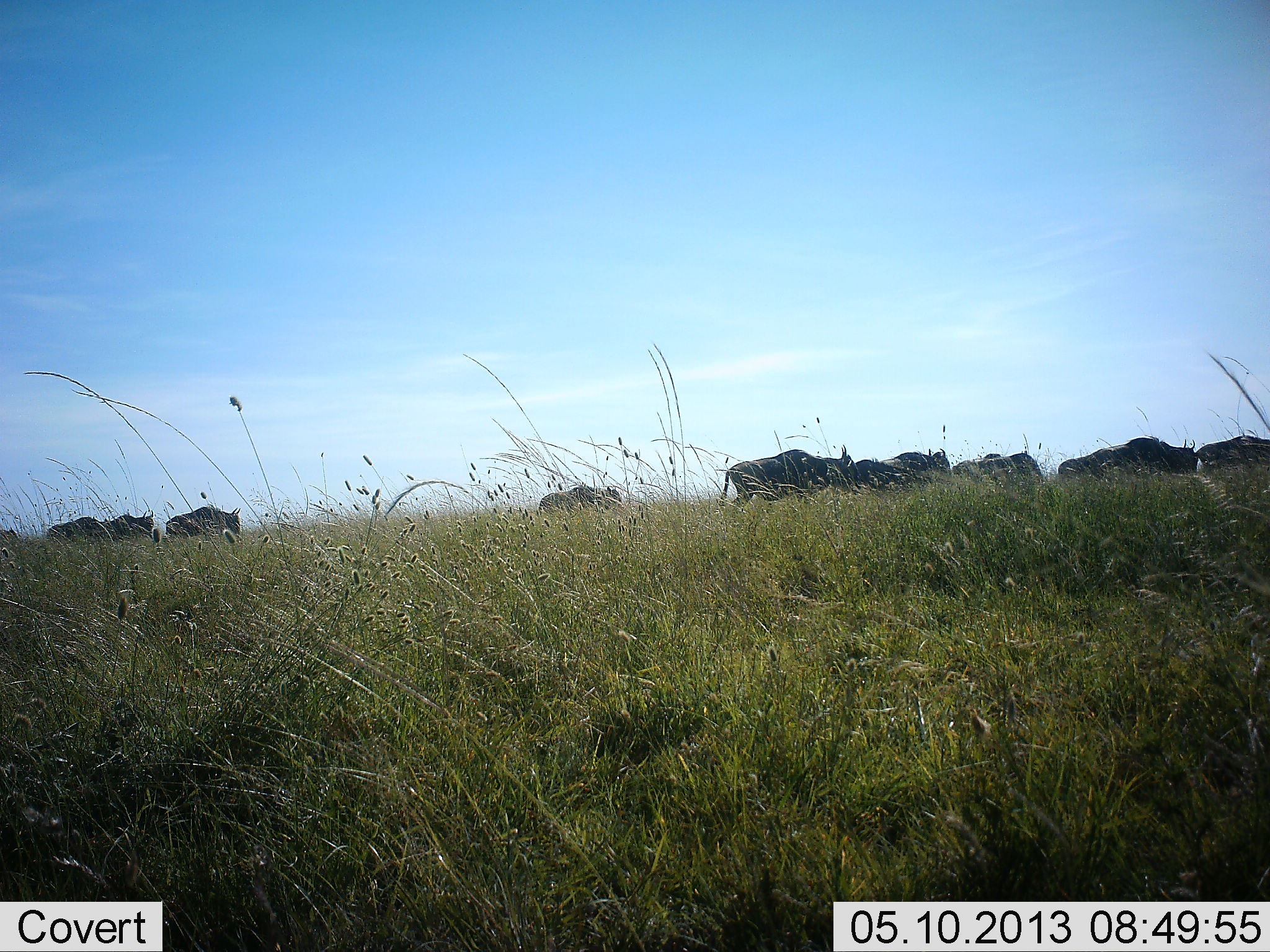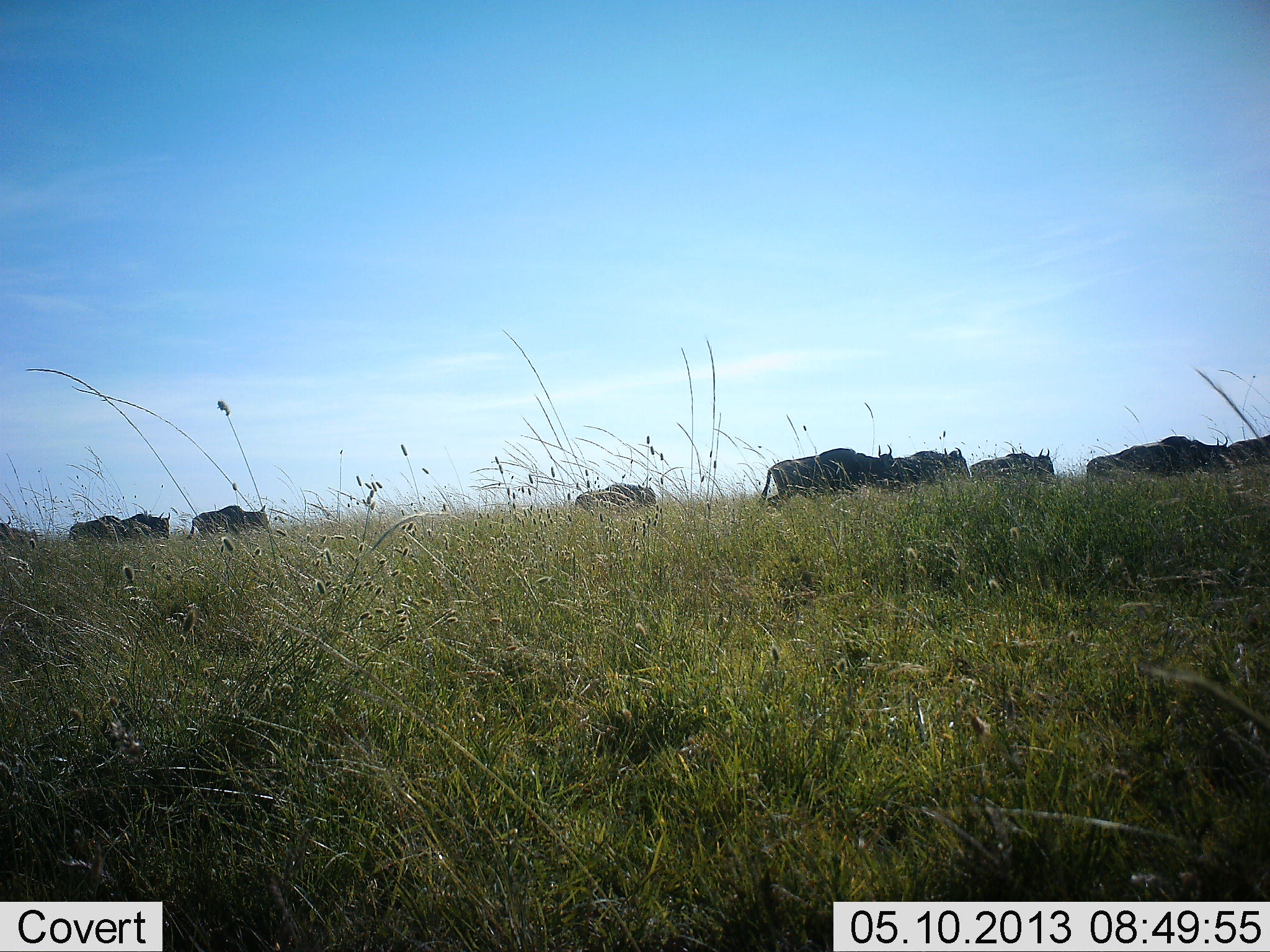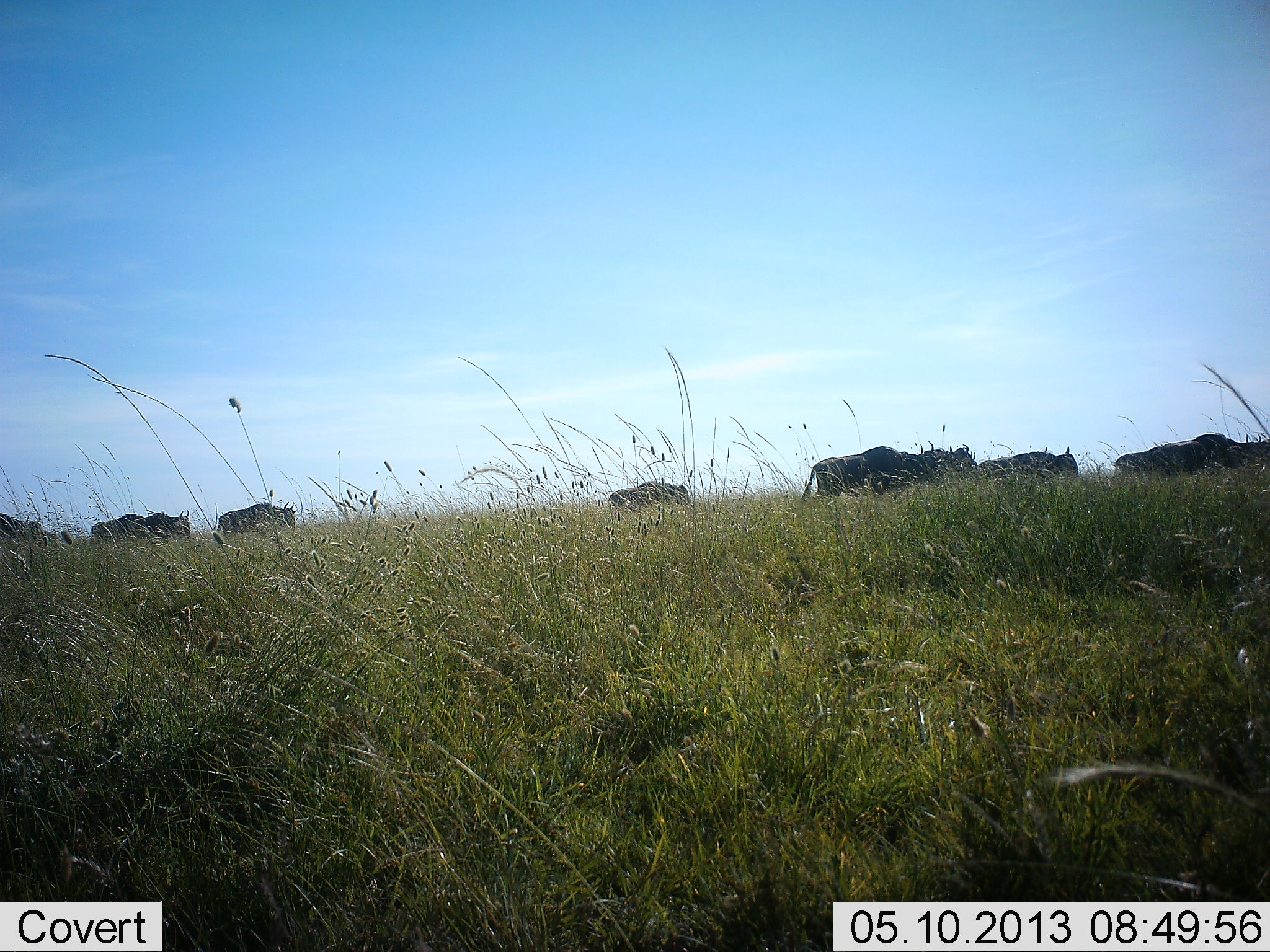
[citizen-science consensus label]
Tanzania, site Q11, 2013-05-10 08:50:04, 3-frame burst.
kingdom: Animalia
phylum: Chordata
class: Mammalia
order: Artiodactyla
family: Bovidae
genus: Connochaetes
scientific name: Connochaetes taurinus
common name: blue wildebeest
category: wildebeest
Wildebeest (blue wildebeest) (Connochaetes taurinus), count 11-50. Behavior (volunteer vote fractions): standing 0%, resting 0%, moving 100%, interacting 0%. Young present (vote fraction): 0%. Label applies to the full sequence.